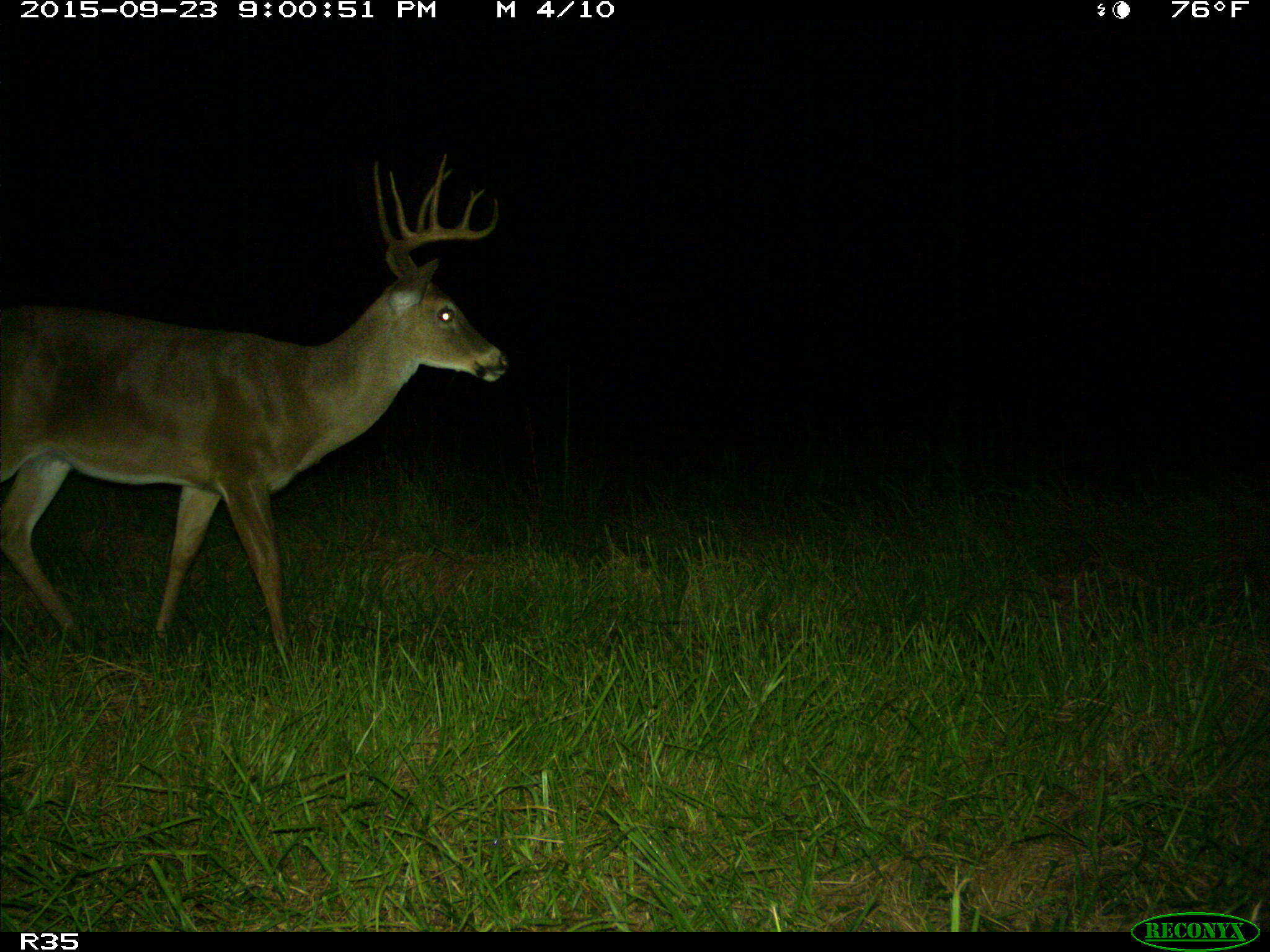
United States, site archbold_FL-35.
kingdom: Animalia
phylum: Chordata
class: Mammalia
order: Artiodactyla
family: Cervidae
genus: Odocoileus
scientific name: Odocoileus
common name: deer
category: unidentified deer